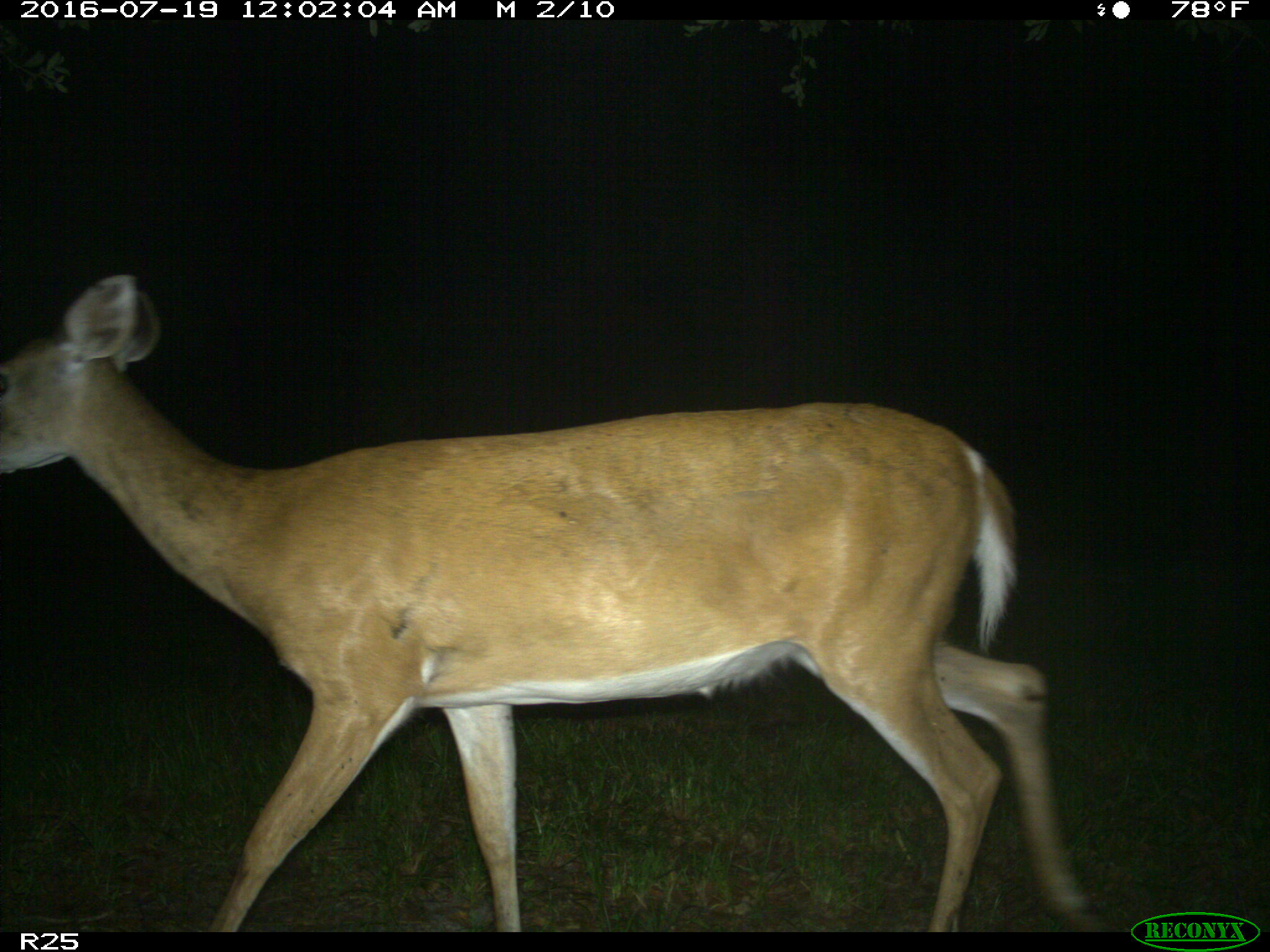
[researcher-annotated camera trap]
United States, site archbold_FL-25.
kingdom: Animalia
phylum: Chordata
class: Mammalia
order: Artiodactyla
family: Cervidae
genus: Odocoileus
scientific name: Odocoileus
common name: deer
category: unidentified deer